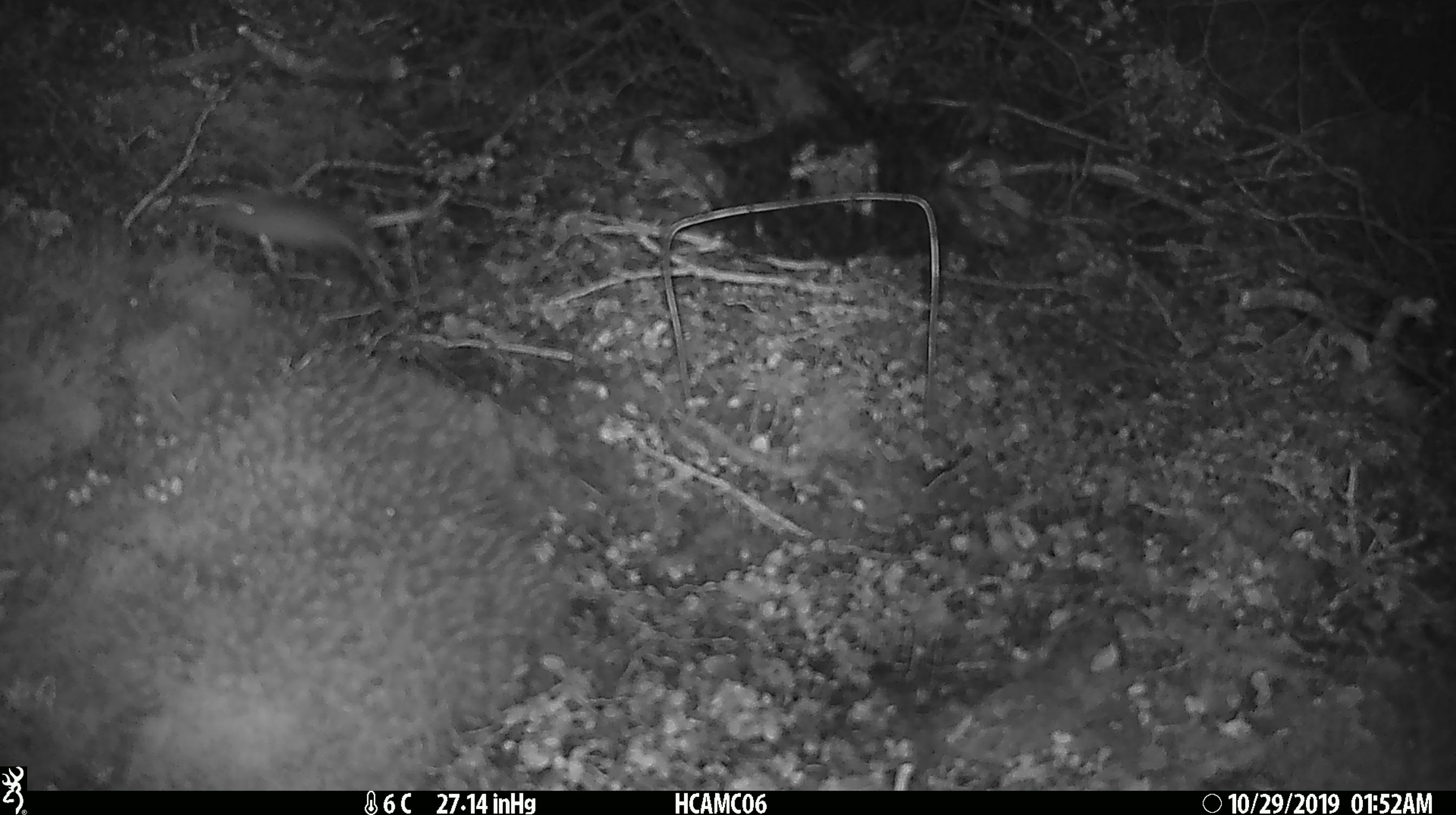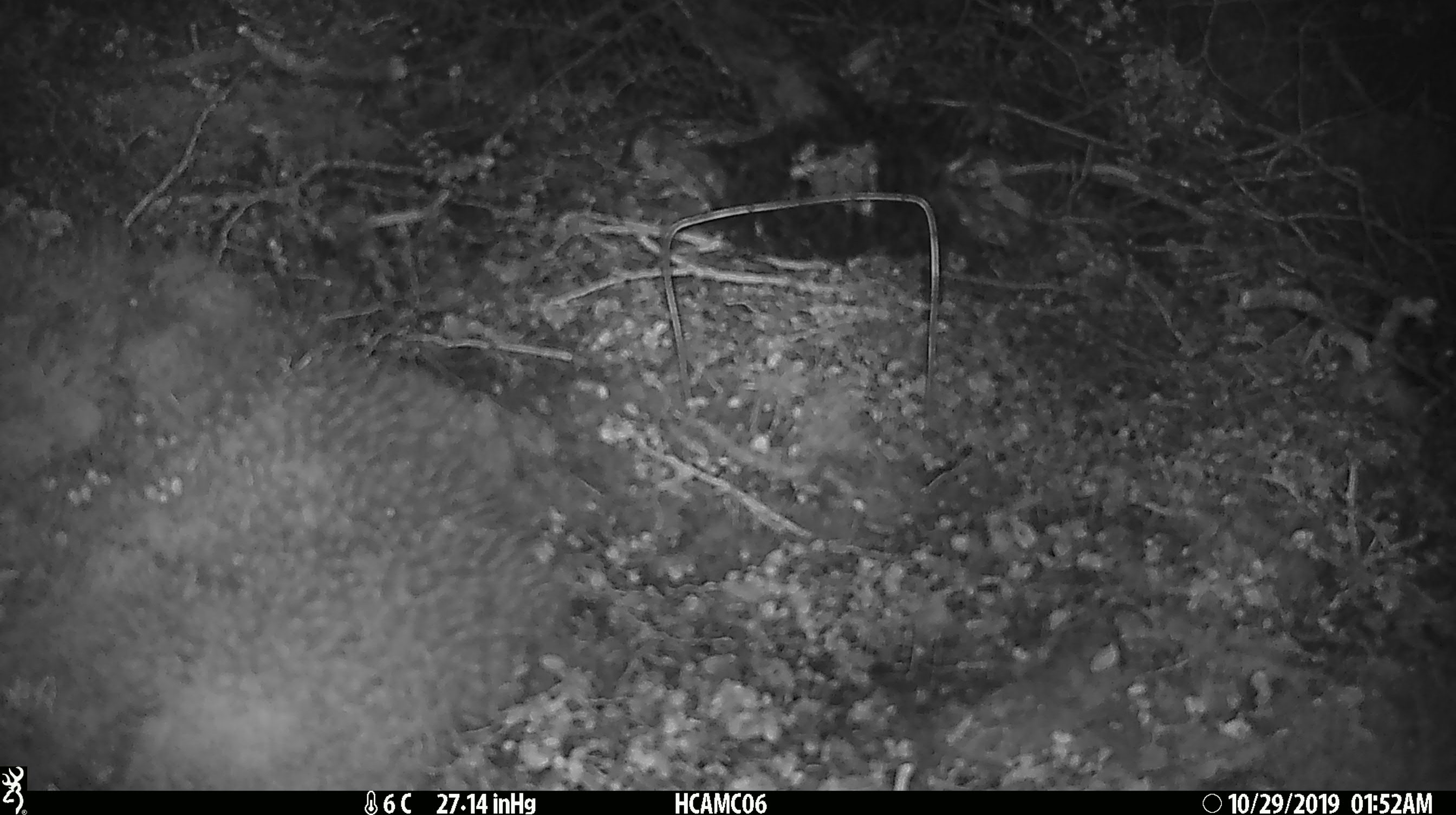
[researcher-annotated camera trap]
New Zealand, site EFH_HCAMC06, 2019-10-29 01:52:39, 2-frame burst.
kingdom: Animalia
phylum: Chordata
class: Mammalia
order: Rodentia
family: Muridae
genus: Mus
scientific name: Mus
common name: mouse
Mouse (Mus).